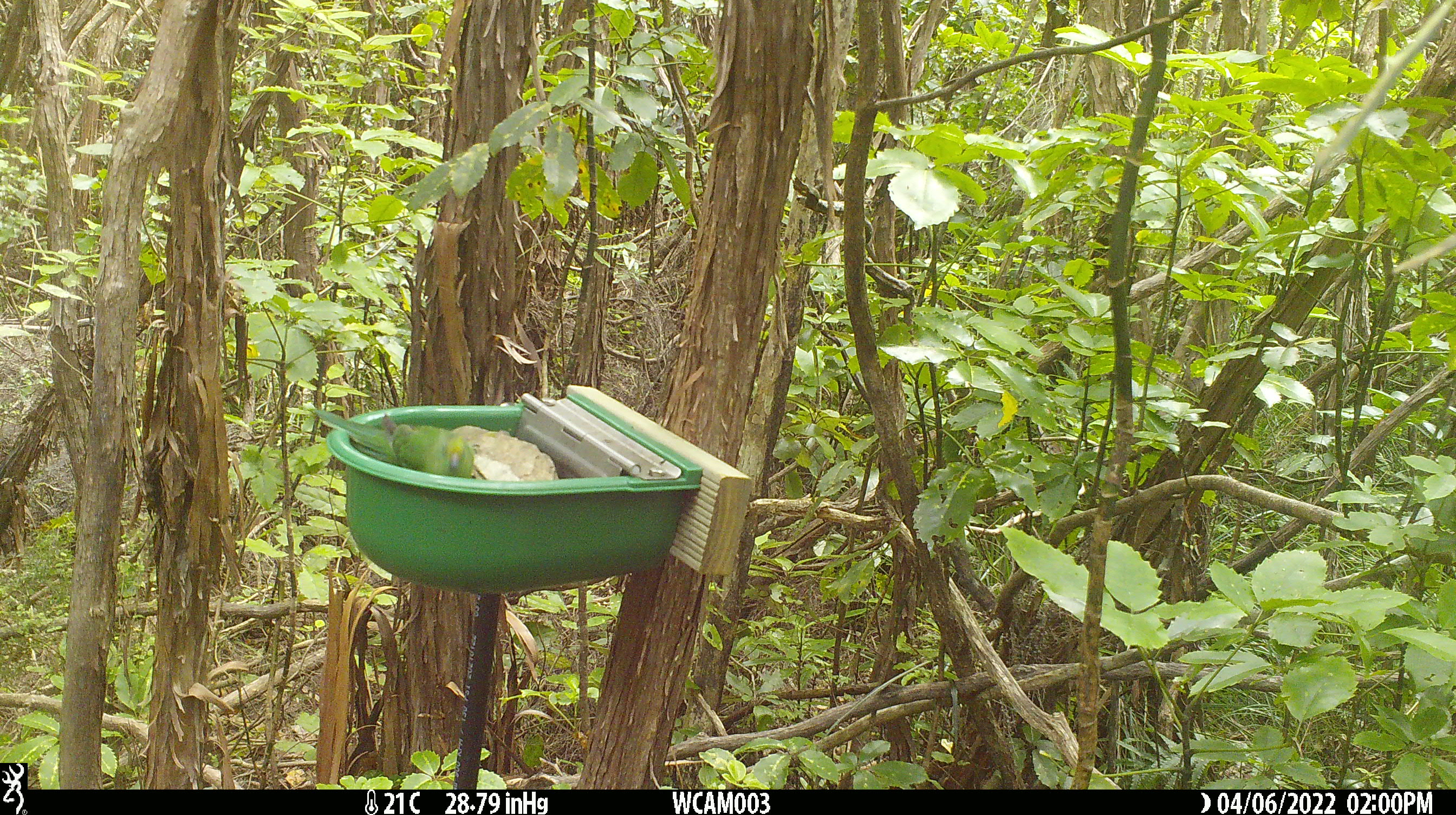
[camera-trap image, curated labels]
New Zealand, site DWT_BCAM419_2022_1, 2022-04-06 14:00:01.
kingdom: Animalia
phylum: Chordata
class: Aves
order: Psittaciformes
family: Psittaculidae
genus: Cyanoramphus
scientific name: Cyanoramphus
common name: parakeet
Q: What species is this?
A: Parakeet (Cyanoramphus).